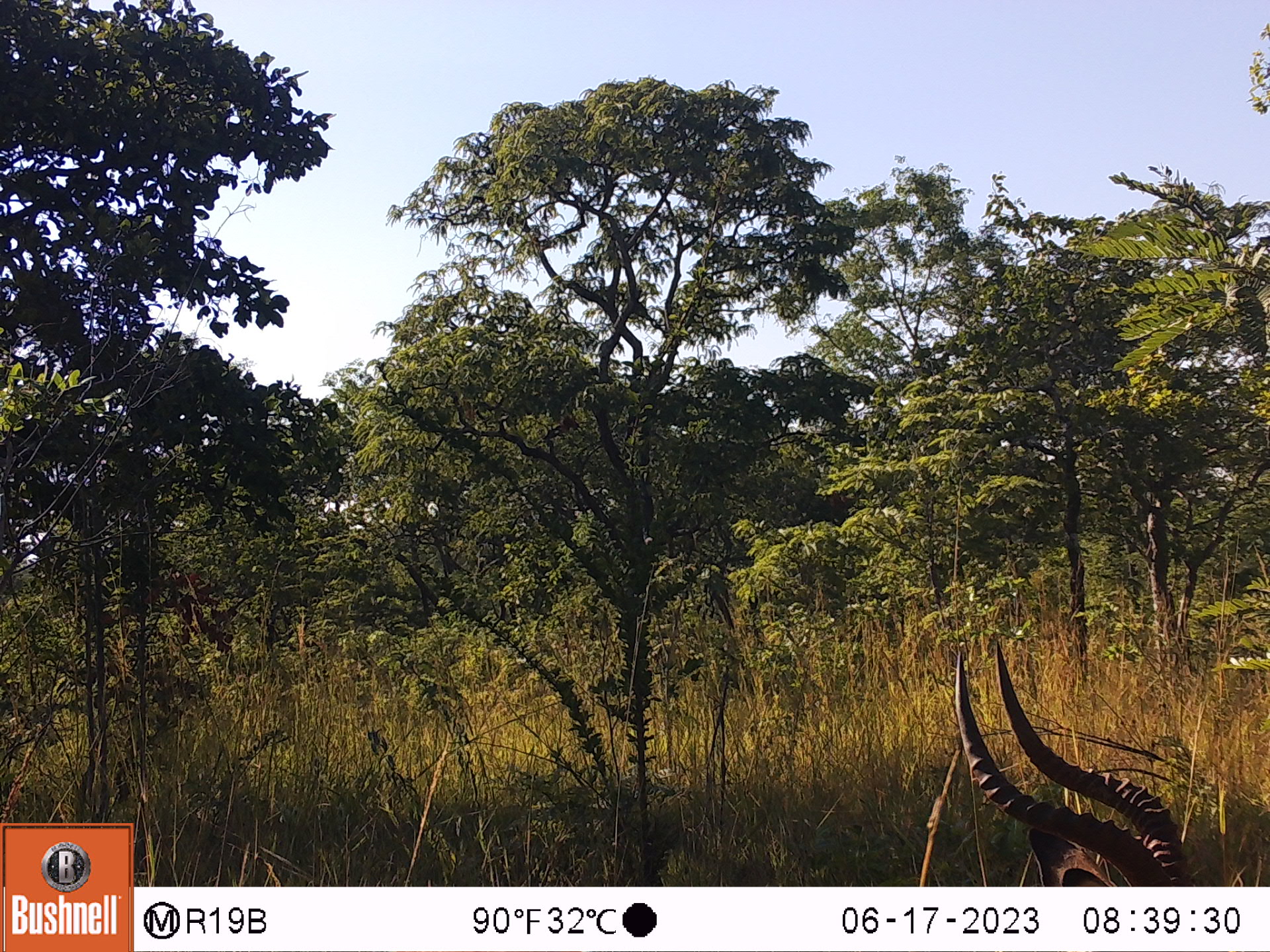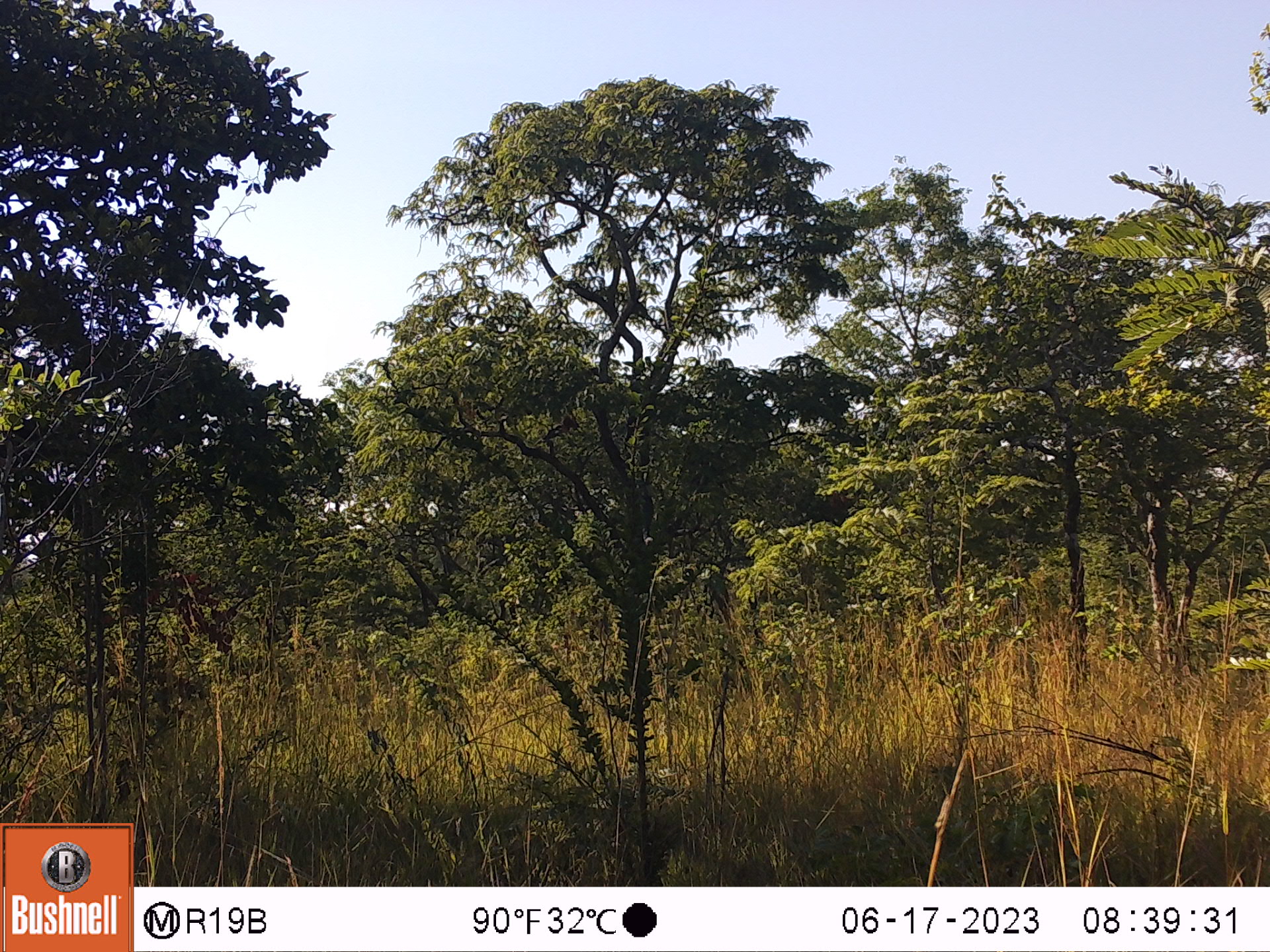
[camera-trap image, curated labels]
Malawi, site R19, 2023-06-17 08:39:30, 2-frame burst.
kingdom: Animalia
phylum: Chordata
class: Mammalia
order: Artiodactyla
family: Bovidae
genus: Aepyceros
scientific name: Aepyceros melampus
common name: impala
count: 1